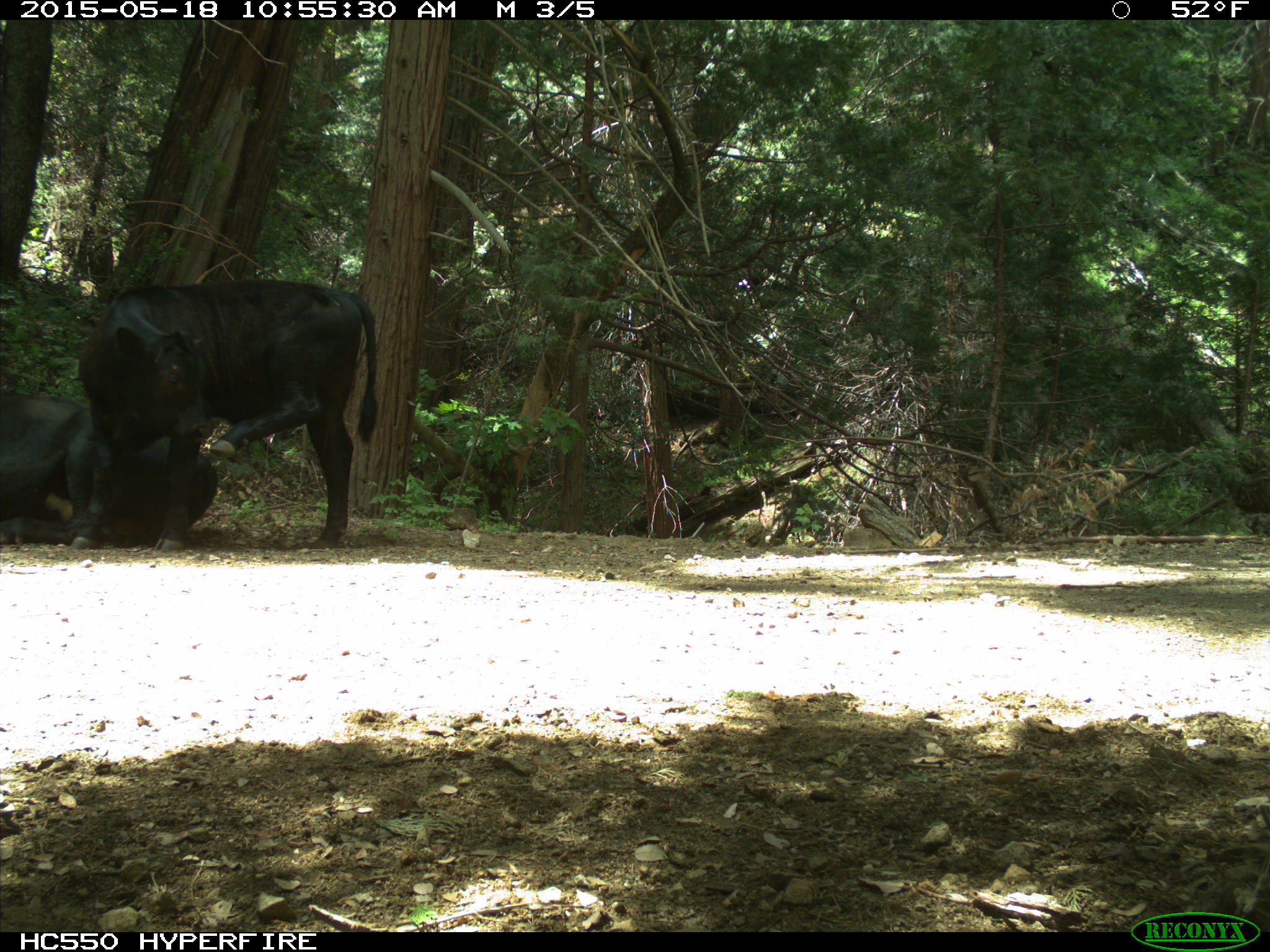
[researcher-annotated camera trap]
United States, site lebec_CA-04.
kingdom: Animalia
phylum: Chordata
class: Mammalia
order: Artiodactyla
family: Bovidae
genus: Bos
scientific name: Bos taurus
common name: domestic cow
Bos taurus (domestic cow).